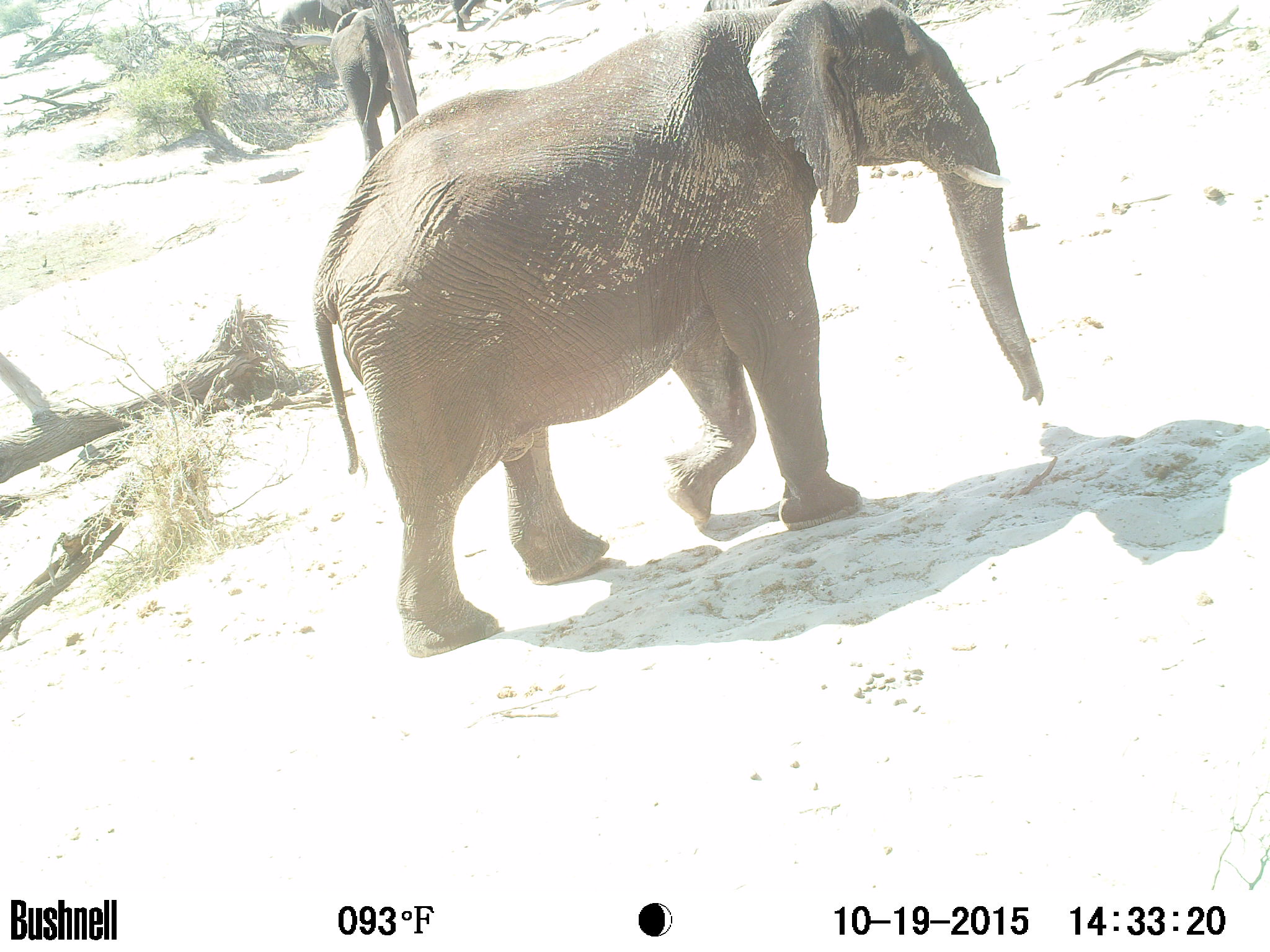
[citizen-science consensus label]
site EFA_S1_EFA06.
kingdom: Animalia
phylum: Chordata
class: Mammalia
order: Proboscidea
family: Elephantidae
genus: Loxodonta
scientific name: Loxodonta africana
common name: african bush elephant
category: elephant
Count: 2.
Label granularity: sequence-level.